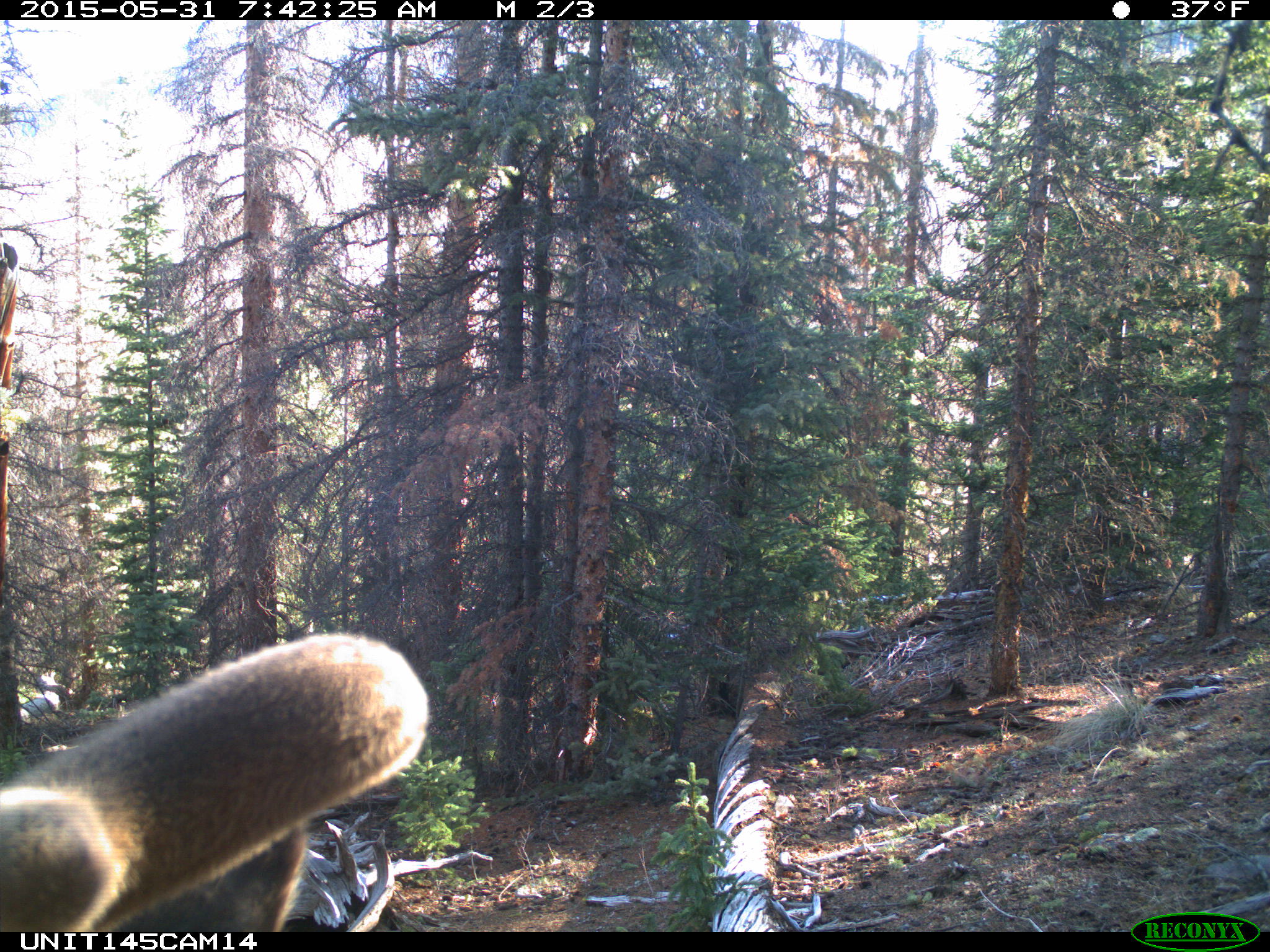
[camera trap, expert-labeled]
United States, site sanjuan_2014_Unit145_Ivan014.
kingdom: Animalia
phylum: Chordata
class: Mammalia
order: Artiodactyla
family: Cervidae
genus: Cervus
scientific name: Cervus elaphus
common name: red deer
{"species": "Cervus elaphus (red deer)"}